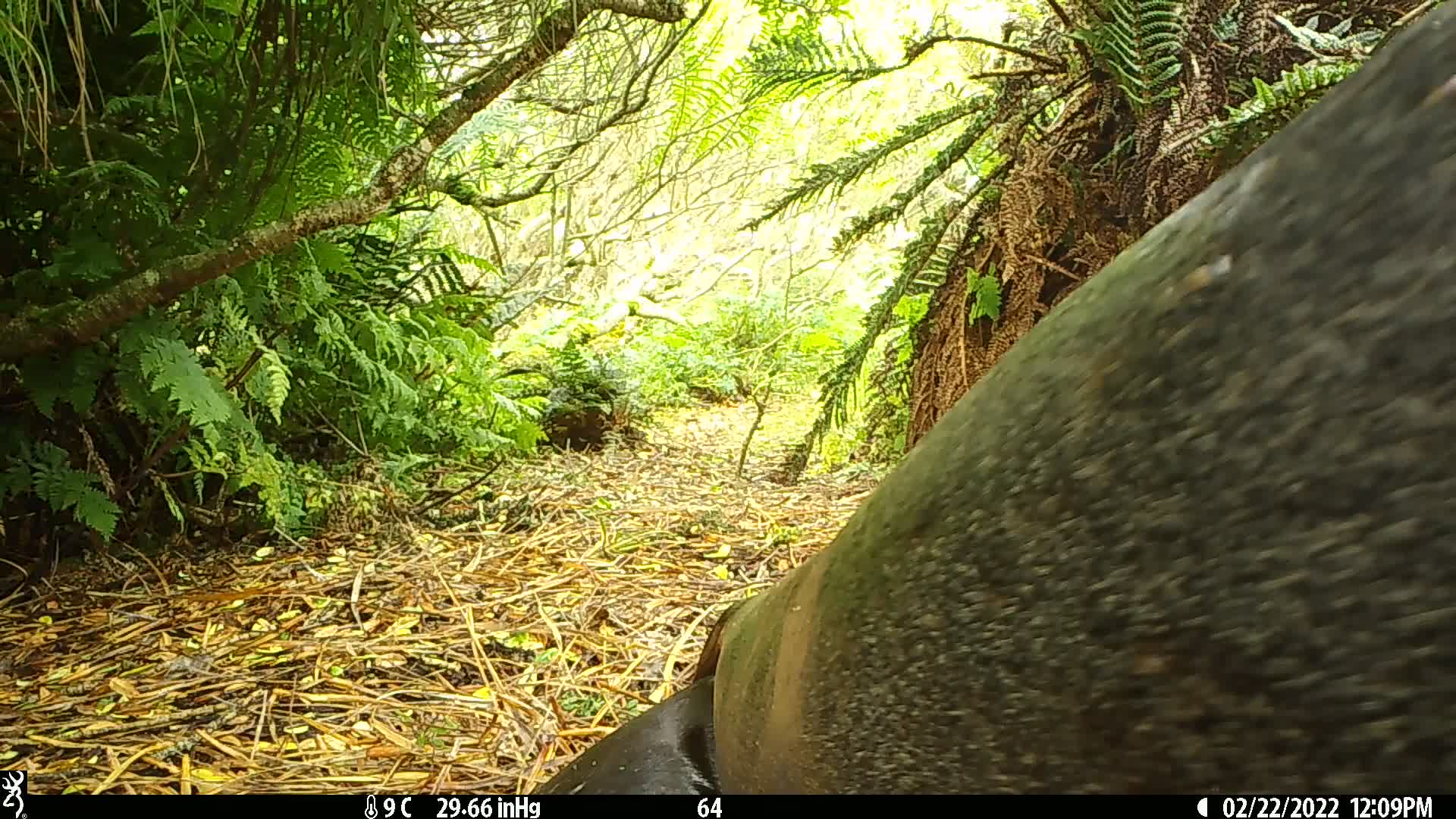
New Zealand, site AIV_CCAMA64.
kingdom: Animalia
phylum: Chordata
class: Mammalia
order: Carnivora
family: Otariidae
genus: Phocarctos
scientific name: Phocarctos hookeri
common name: new zealand sea lion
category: sealion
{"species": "sealion (new zealand sea lion) (Phocarctos hookeri)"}